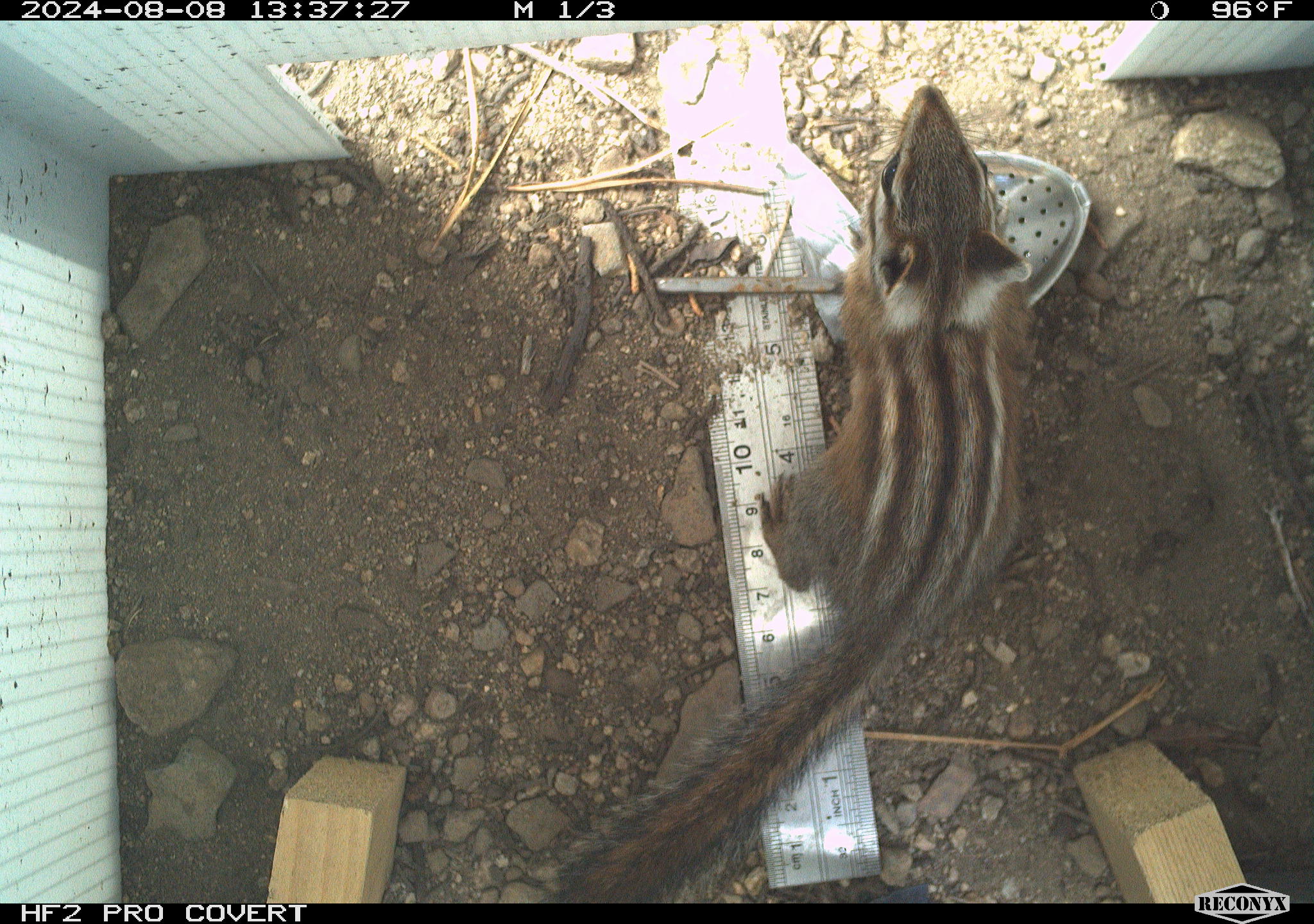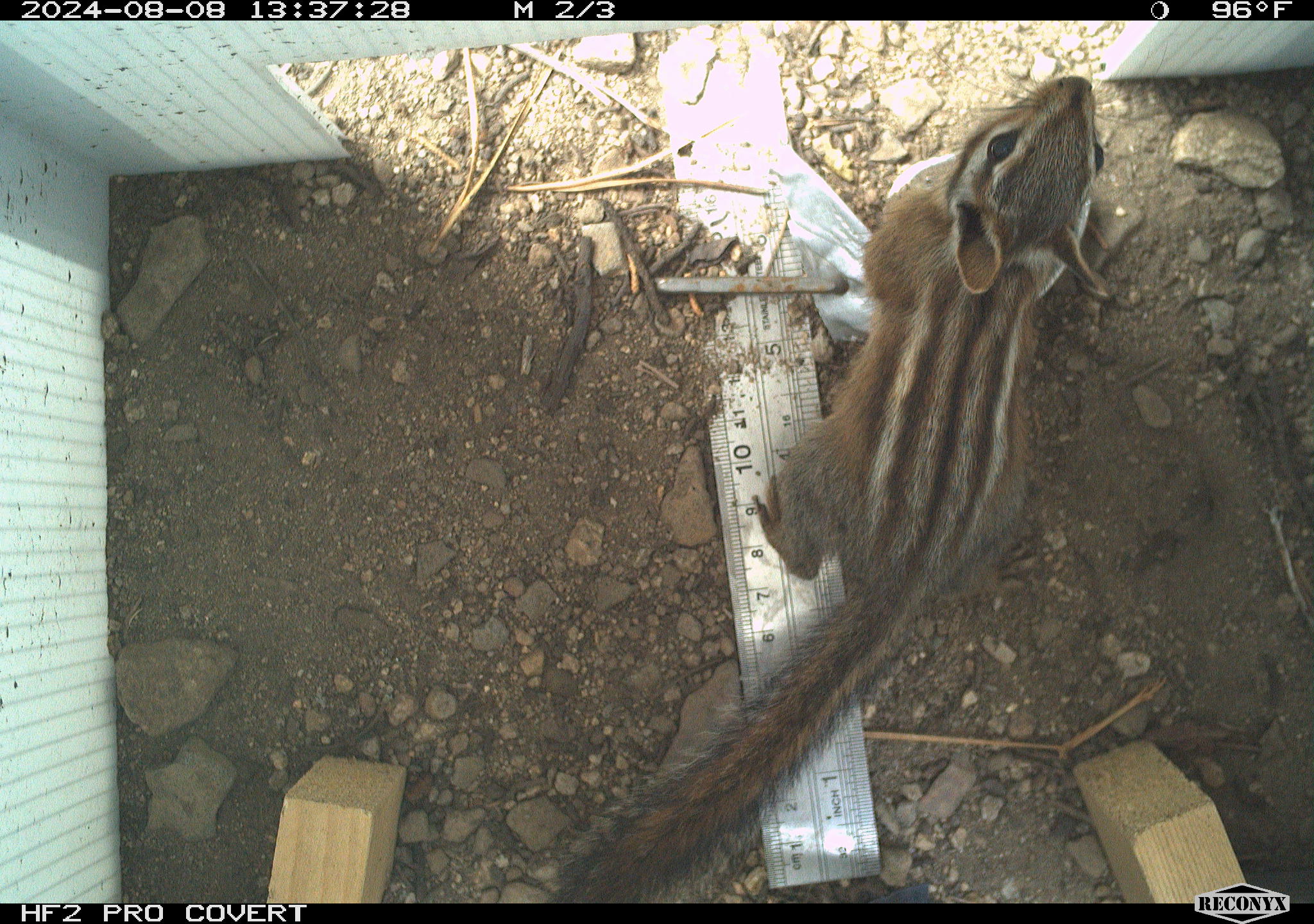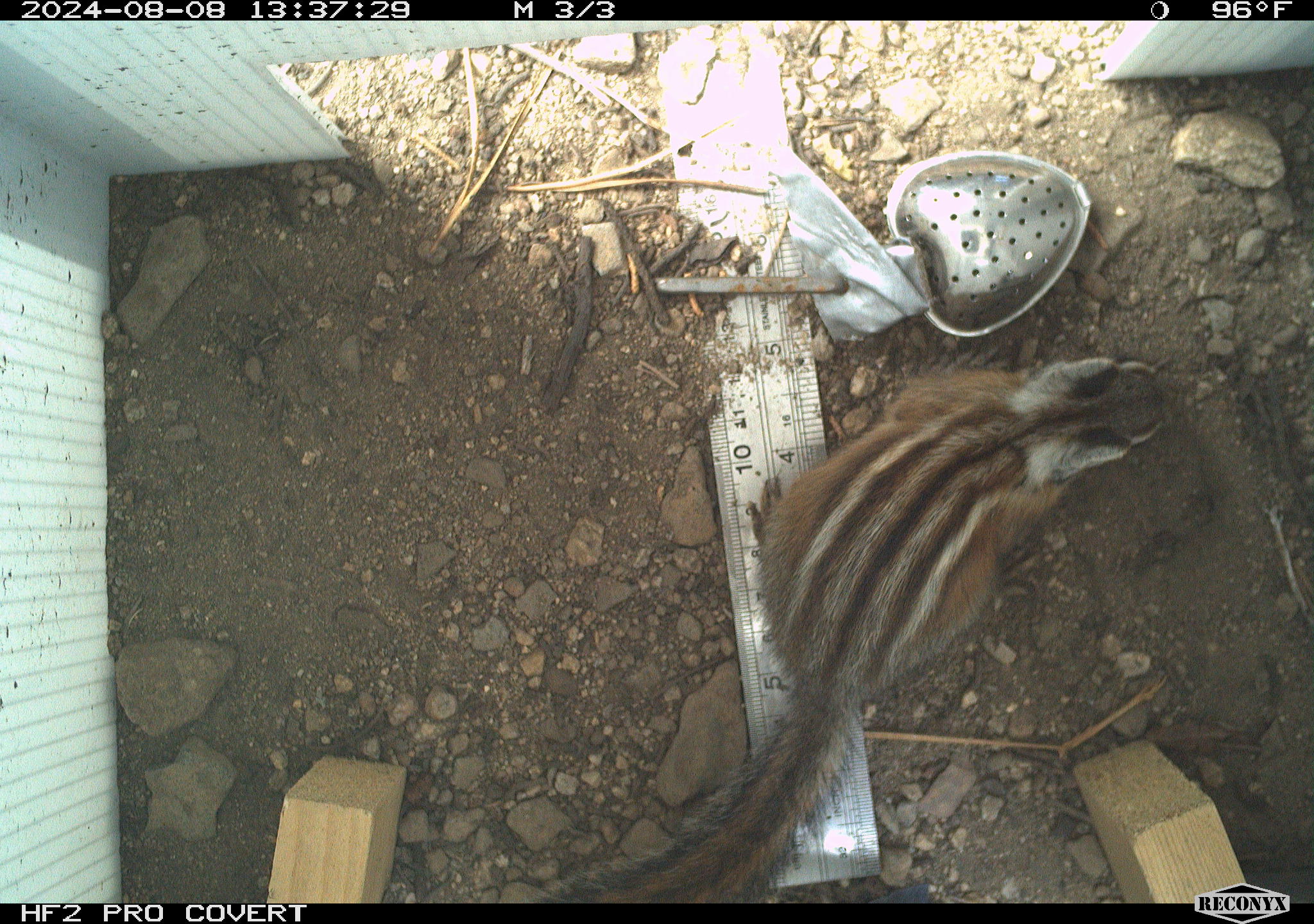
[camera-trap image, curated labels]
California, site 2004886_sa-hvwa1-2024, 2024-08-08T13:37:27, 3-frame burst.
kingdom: Animalia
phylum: Chordata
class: Mammalia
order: Rodentia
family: Sciuridae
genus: Neotamias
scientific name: Neotamias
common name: western chipmunks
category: neotamias species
Neotamias species (western chipmunks) (Neotamias).